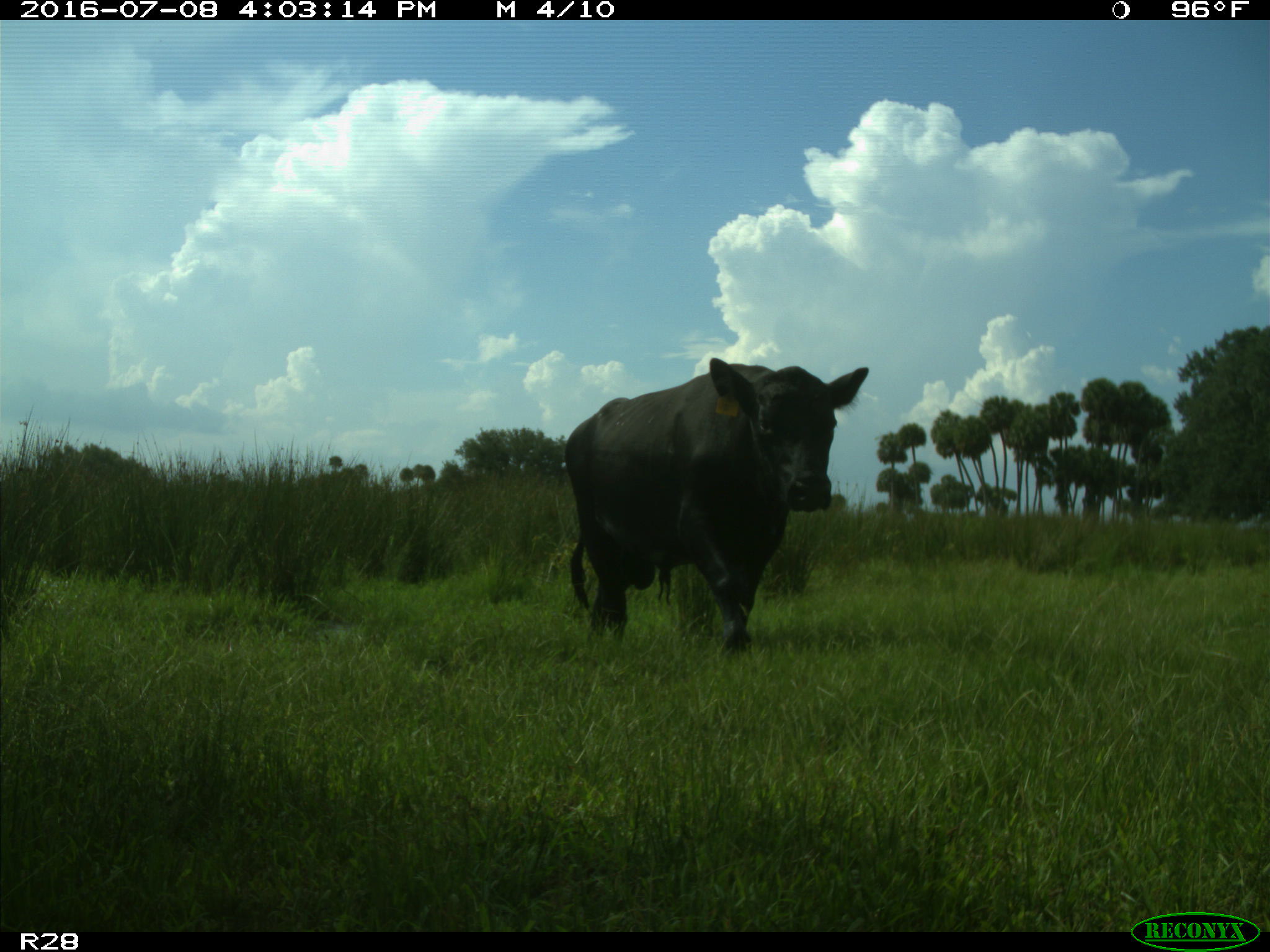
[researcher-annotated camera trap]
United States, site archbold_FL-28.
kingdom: Animalia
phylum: Chordata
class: Mammalia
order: Artiodactyla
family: Bovidae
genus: Bos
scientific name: Bos taurus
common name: domestic cow